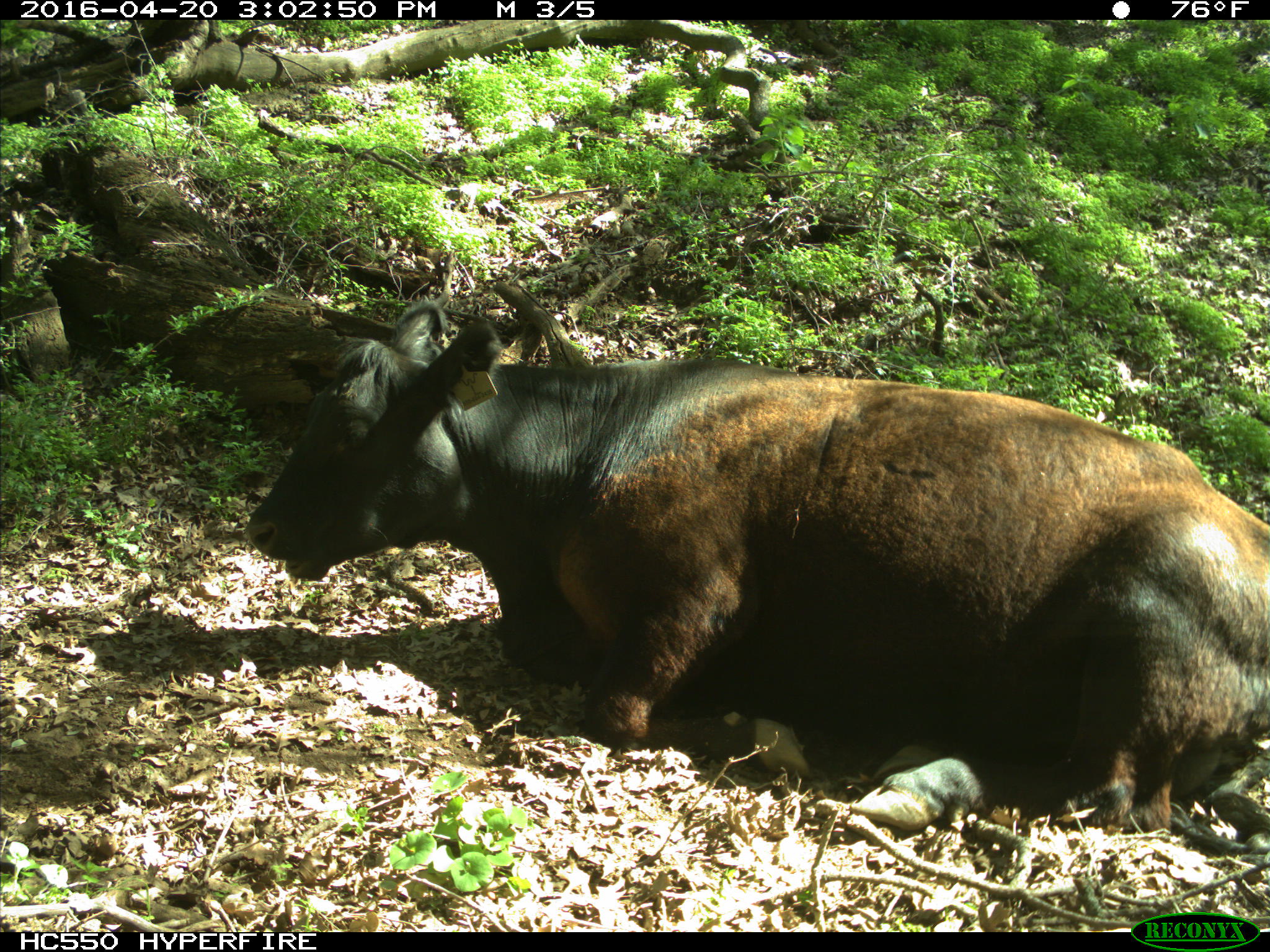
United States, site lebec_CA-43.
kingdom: Animalia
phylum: Chordata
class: Mammalia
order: Artiodactyla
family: Bovidae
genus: Bos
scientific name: Bos taurus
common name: domestic cow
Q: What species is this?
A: Bos taurus (domestic cow).